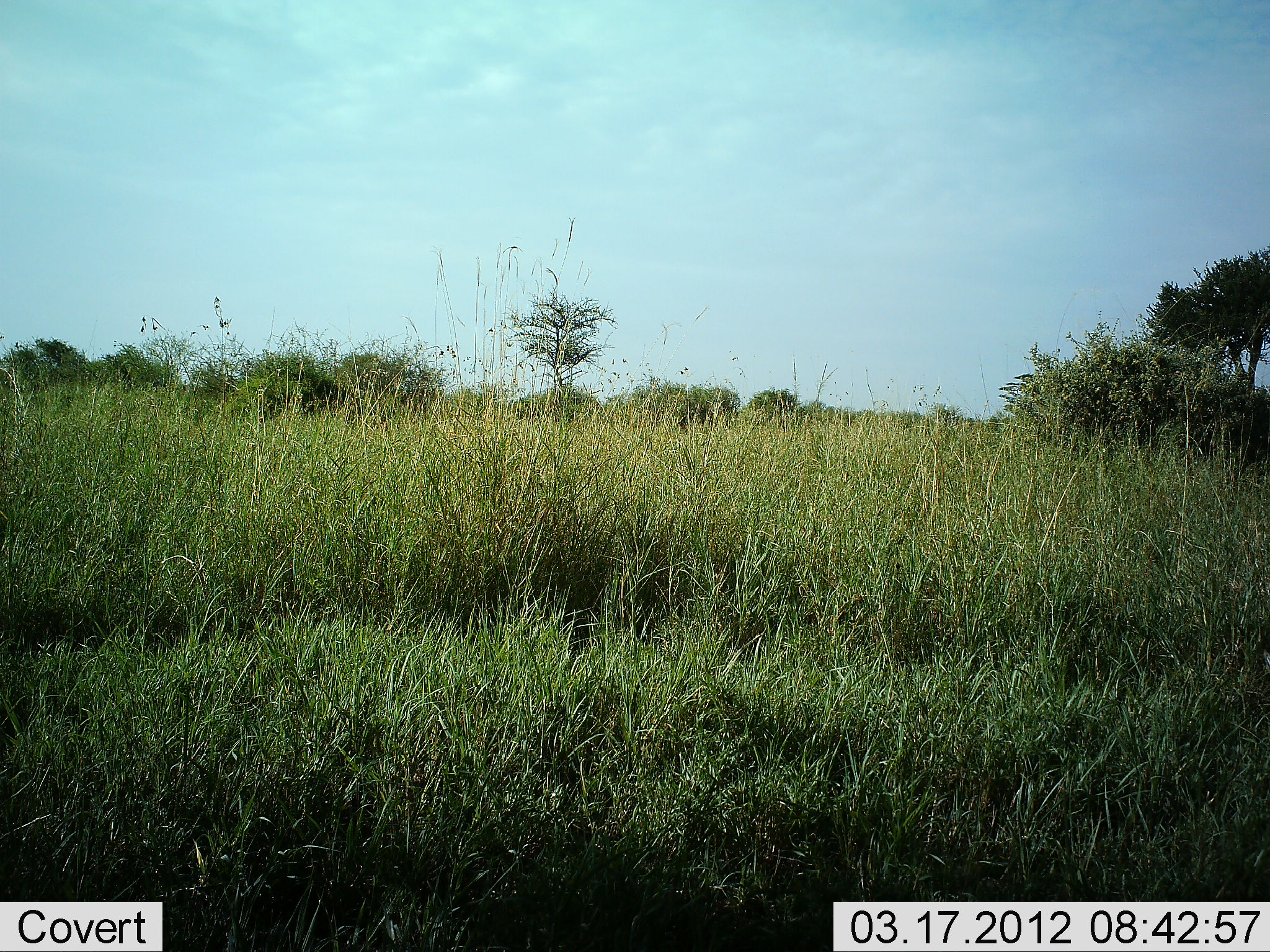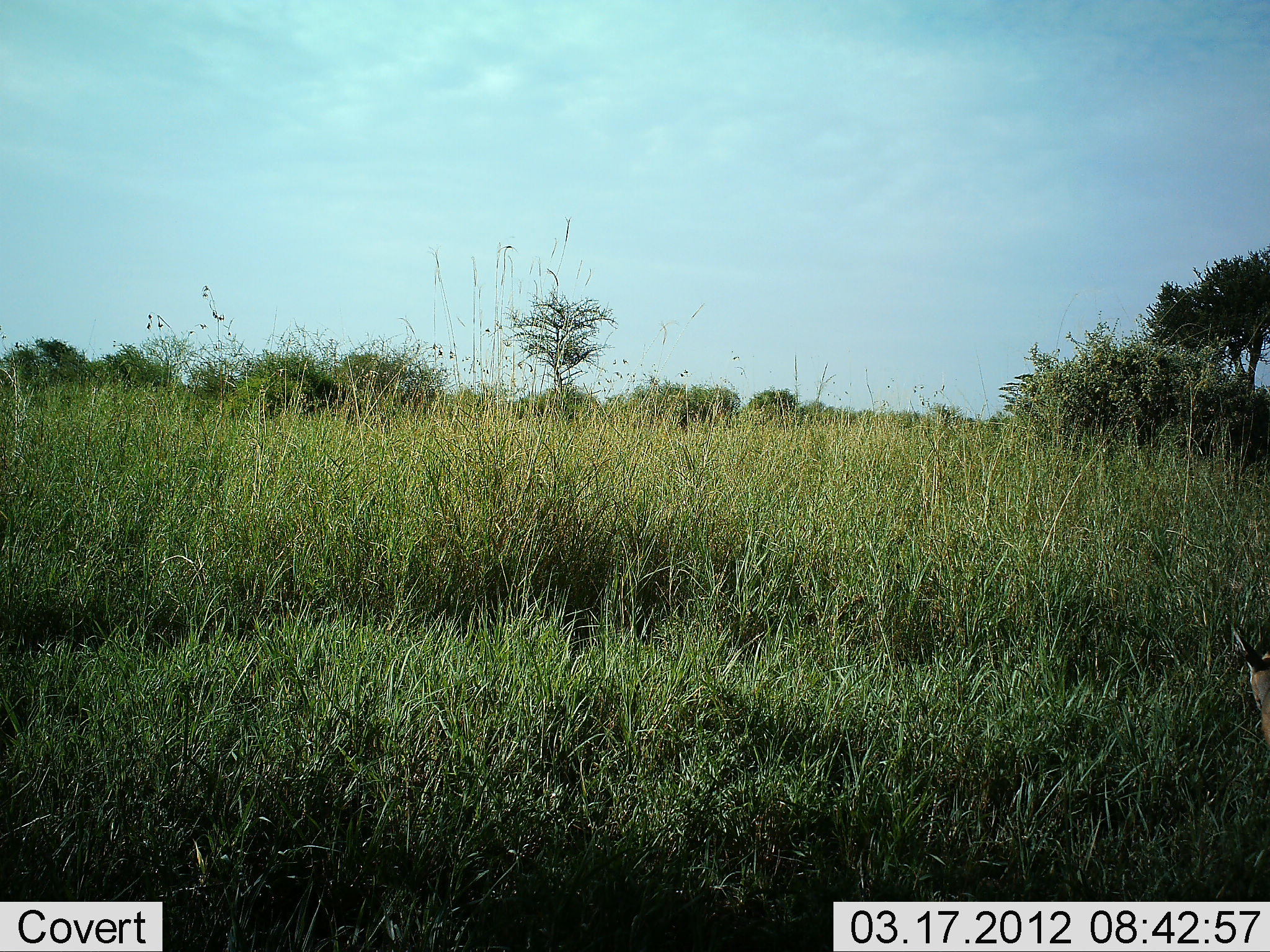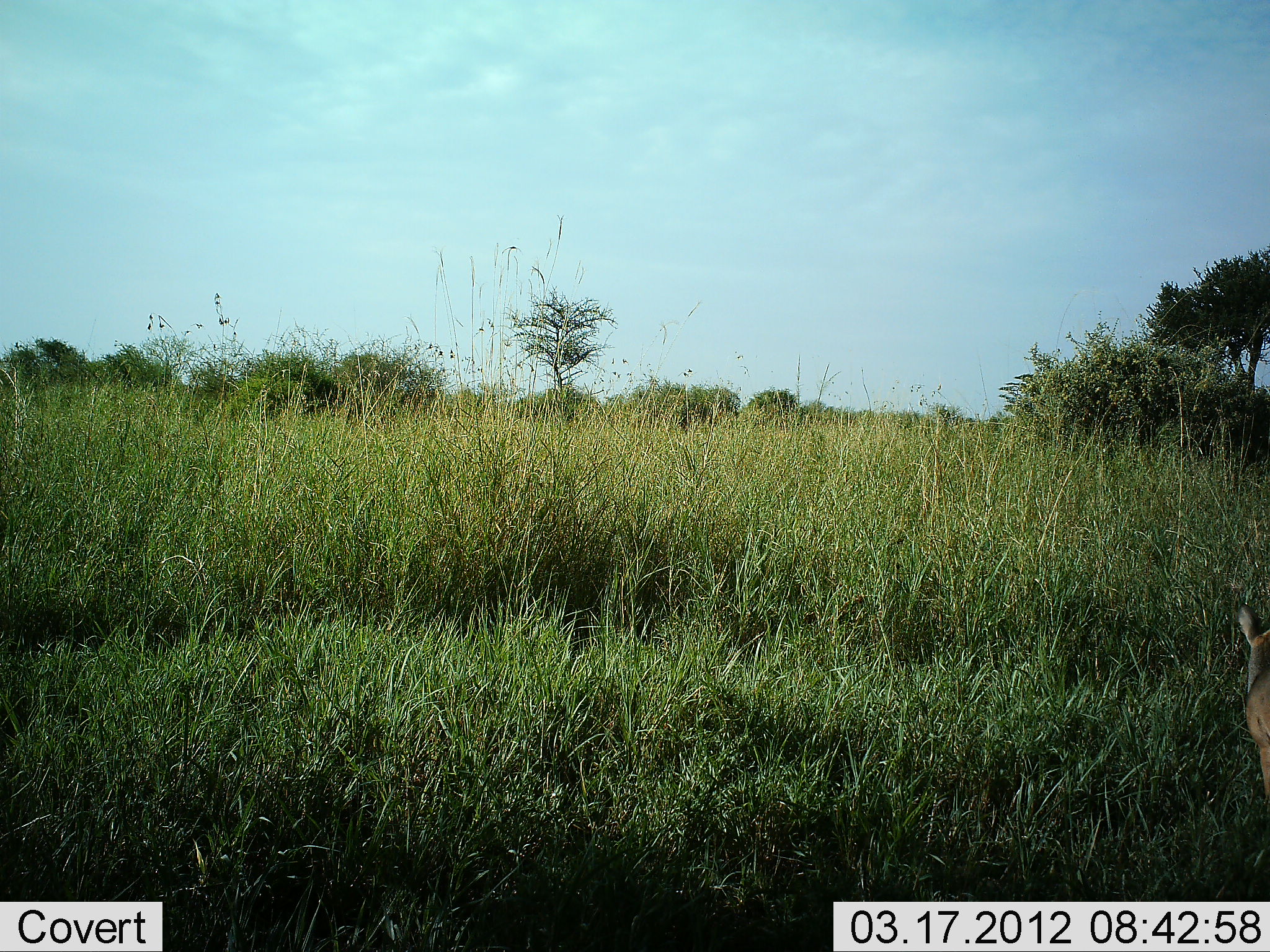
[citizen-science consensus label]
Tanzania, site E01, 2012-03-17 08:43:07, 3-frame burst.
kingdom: Animalia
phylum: Chordata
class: Mammalia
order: Artiodactyla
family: Bovidae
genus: Madoqua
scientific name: Madoqua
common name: dikdik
Dikdik (Madoqua), count 1. Behavior (volunteer vote fractions): standing 60%, resting 0%, moving 40%, interacting 0%. Young present (vote fraction): 0%. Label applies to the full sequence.